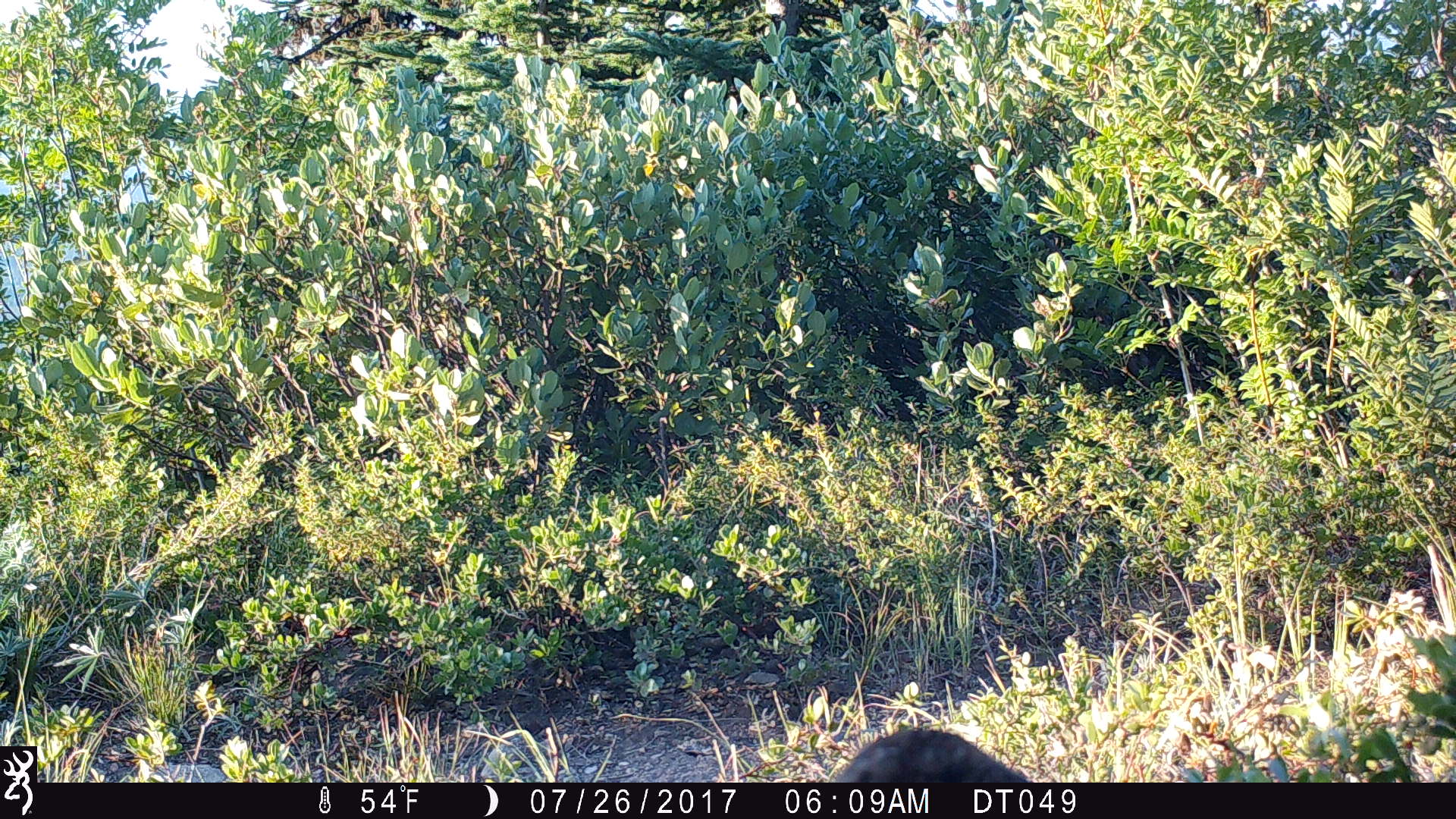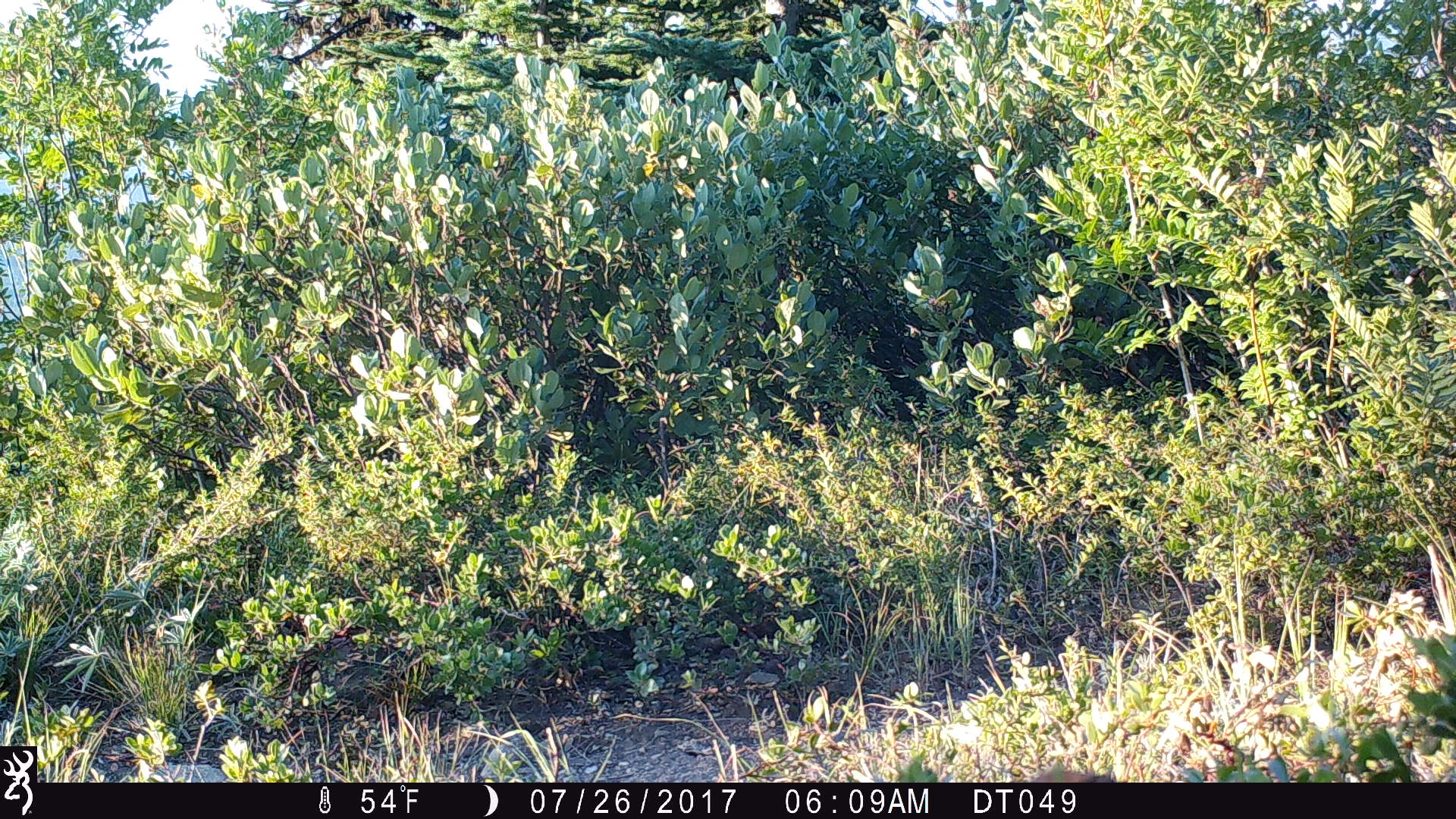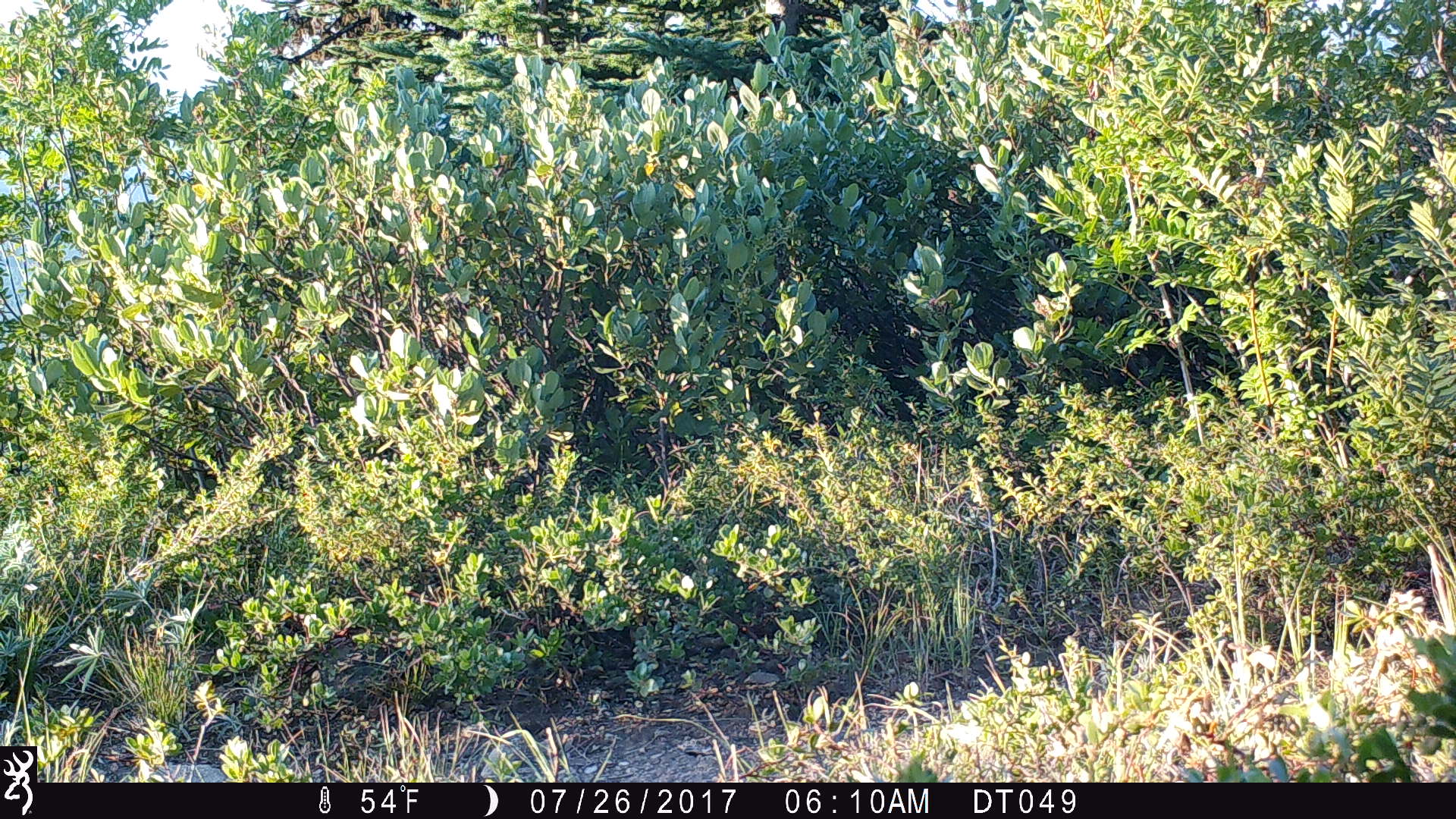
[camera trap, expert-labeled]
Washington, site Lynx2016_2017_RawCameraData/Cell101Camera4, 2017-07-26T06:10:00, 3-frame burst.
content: unidentified animal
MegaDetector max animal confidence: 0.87